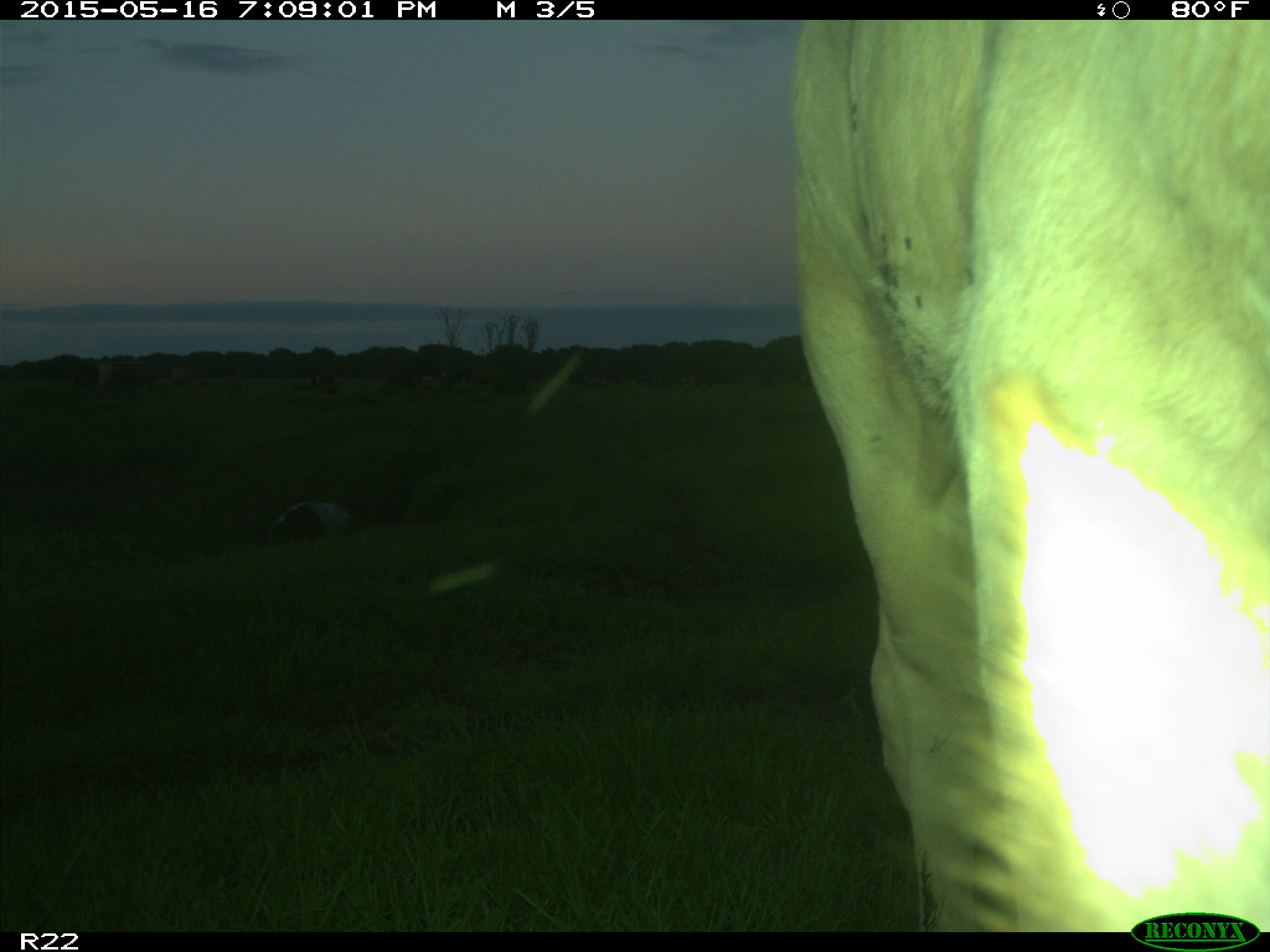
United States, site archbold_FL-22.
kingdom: Animalia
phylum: Chordata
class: Mammalia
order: Artiodactyla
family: Bovidae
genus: Bos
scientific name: Bos taurus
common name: domestic cow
Bos taurus (domestic cow).